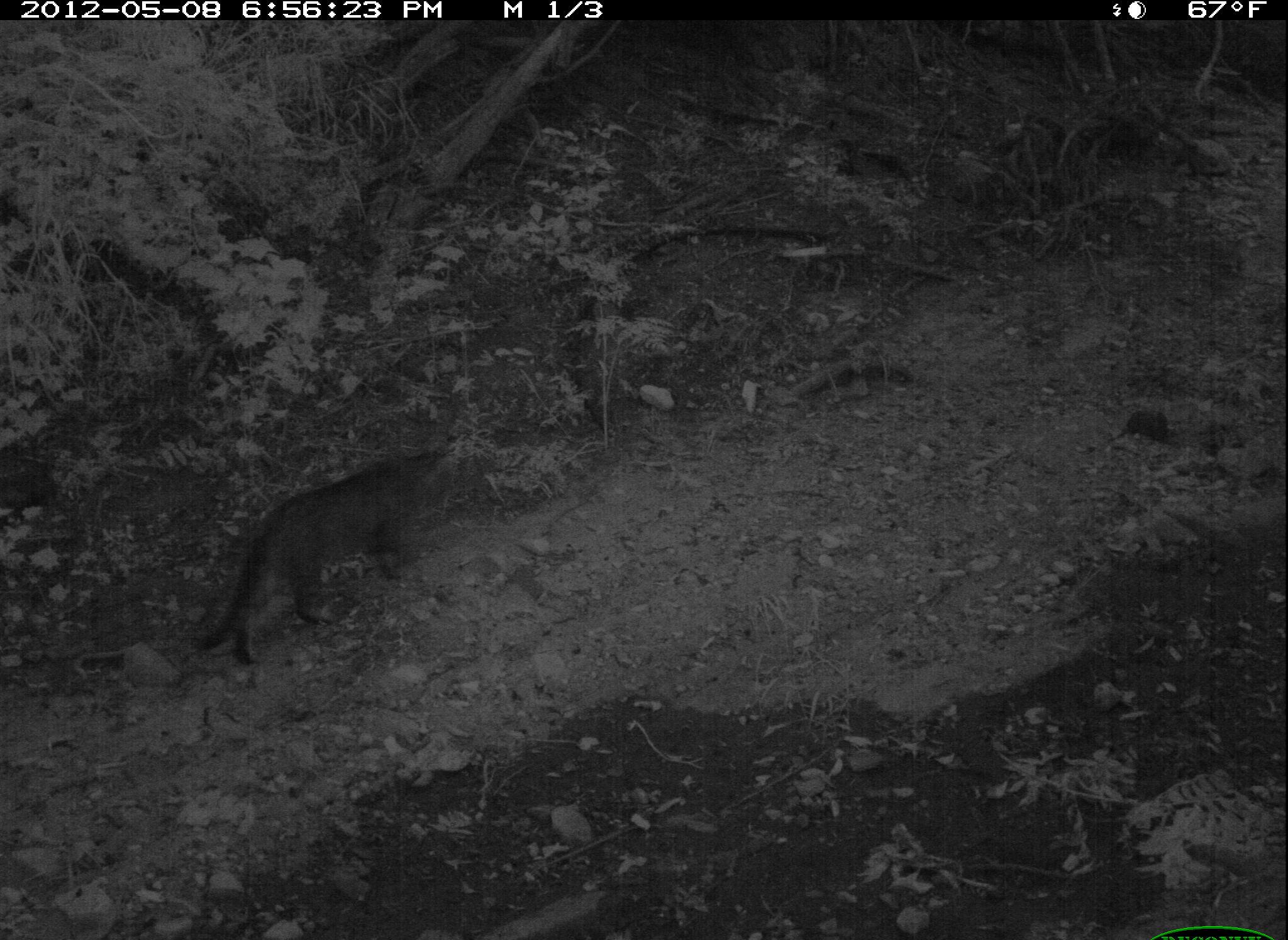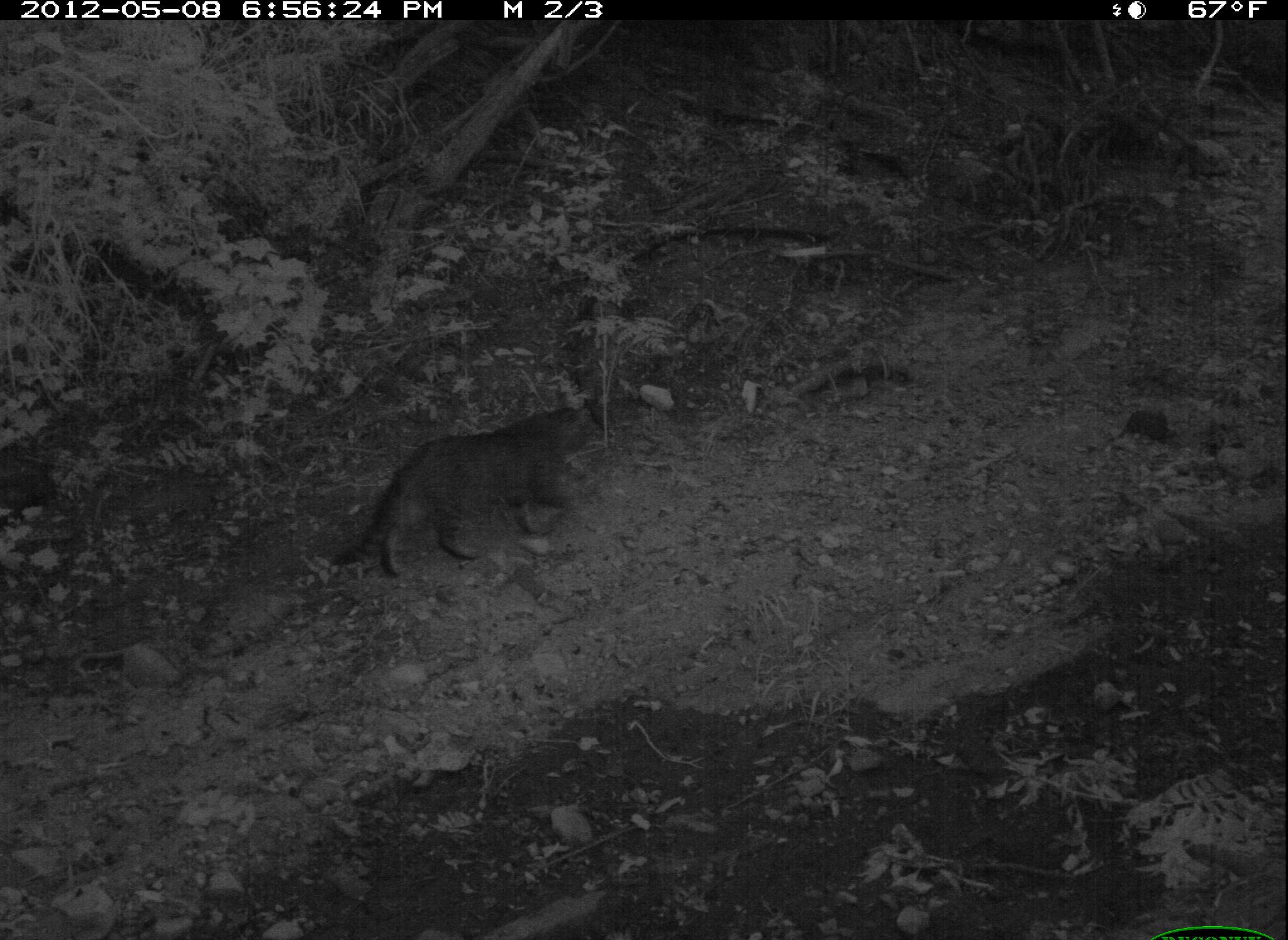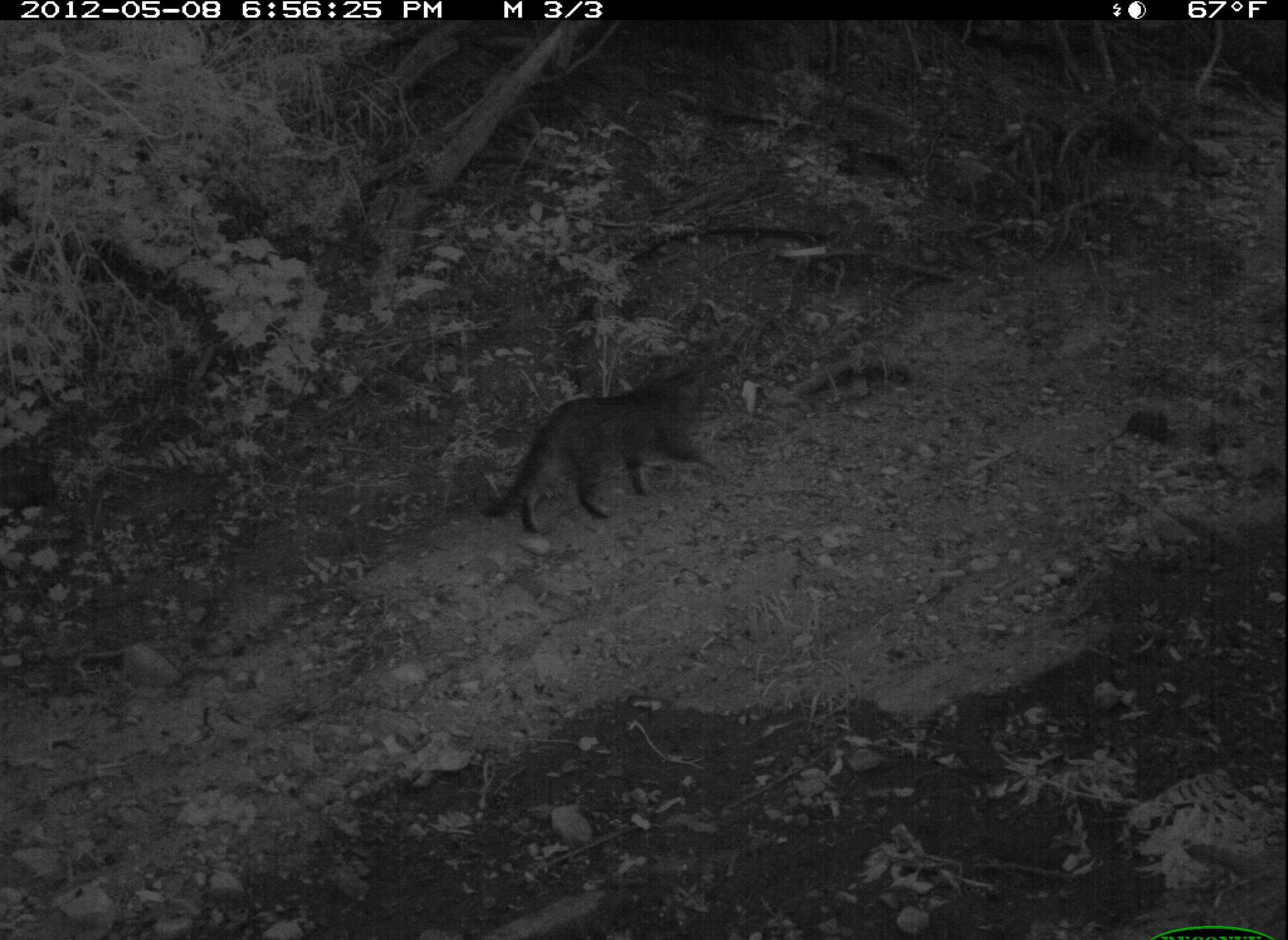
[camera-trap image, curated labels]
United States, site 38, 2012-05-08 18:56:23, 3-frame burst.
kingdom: Animalia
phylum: Chordata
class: Mammalia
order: Carnivora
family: Felidae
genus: Felis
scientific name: Felis catus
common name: cat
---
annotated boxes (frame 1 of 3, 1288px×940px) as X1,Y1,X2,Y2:
cat: 180,449,447,672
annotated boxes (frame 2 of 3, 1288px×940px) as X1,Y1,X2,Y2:
cat: 325,388,604,590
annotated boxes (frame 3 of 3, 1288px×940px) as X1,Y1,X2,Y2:
cat: 473,350,732,546